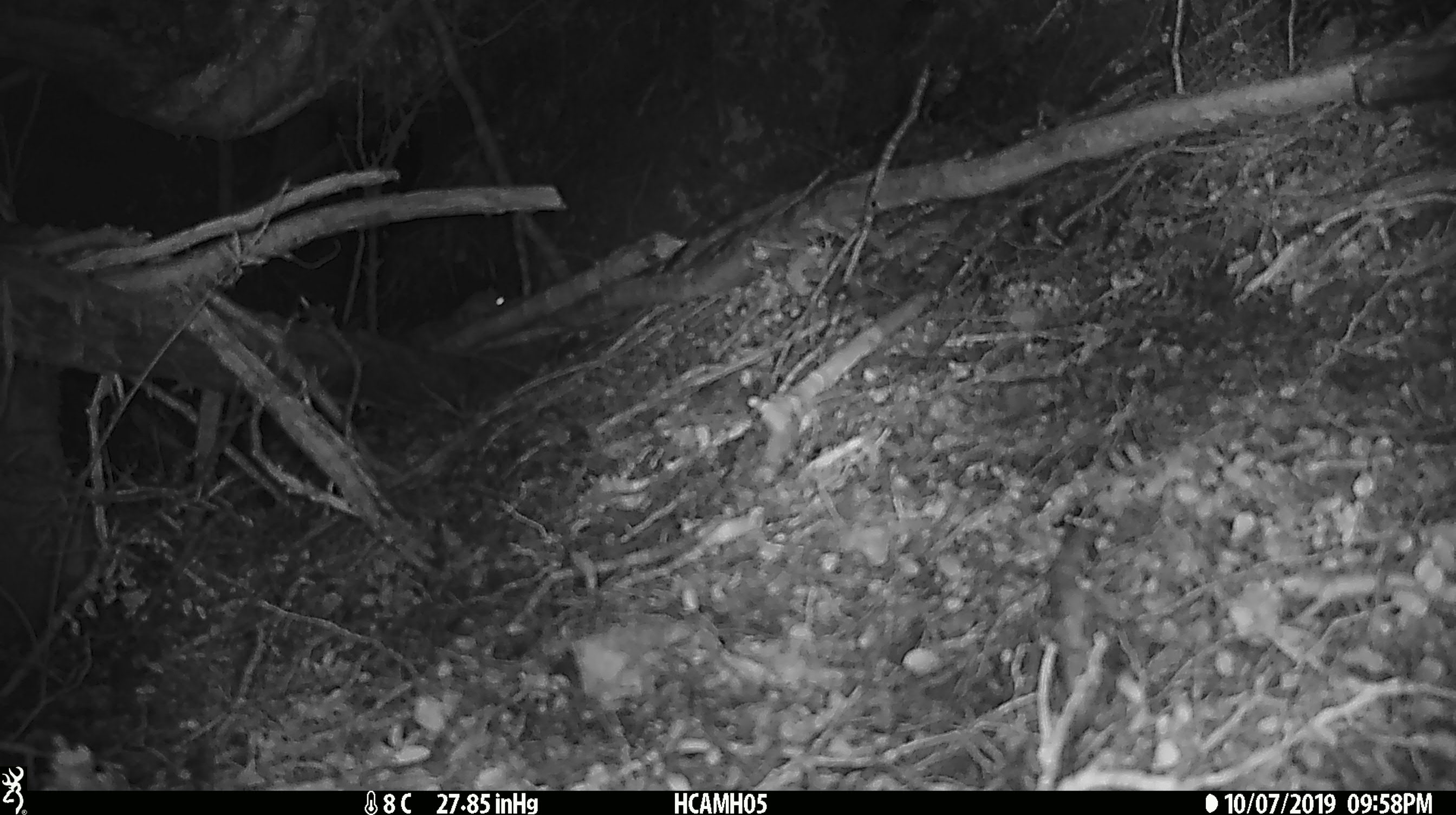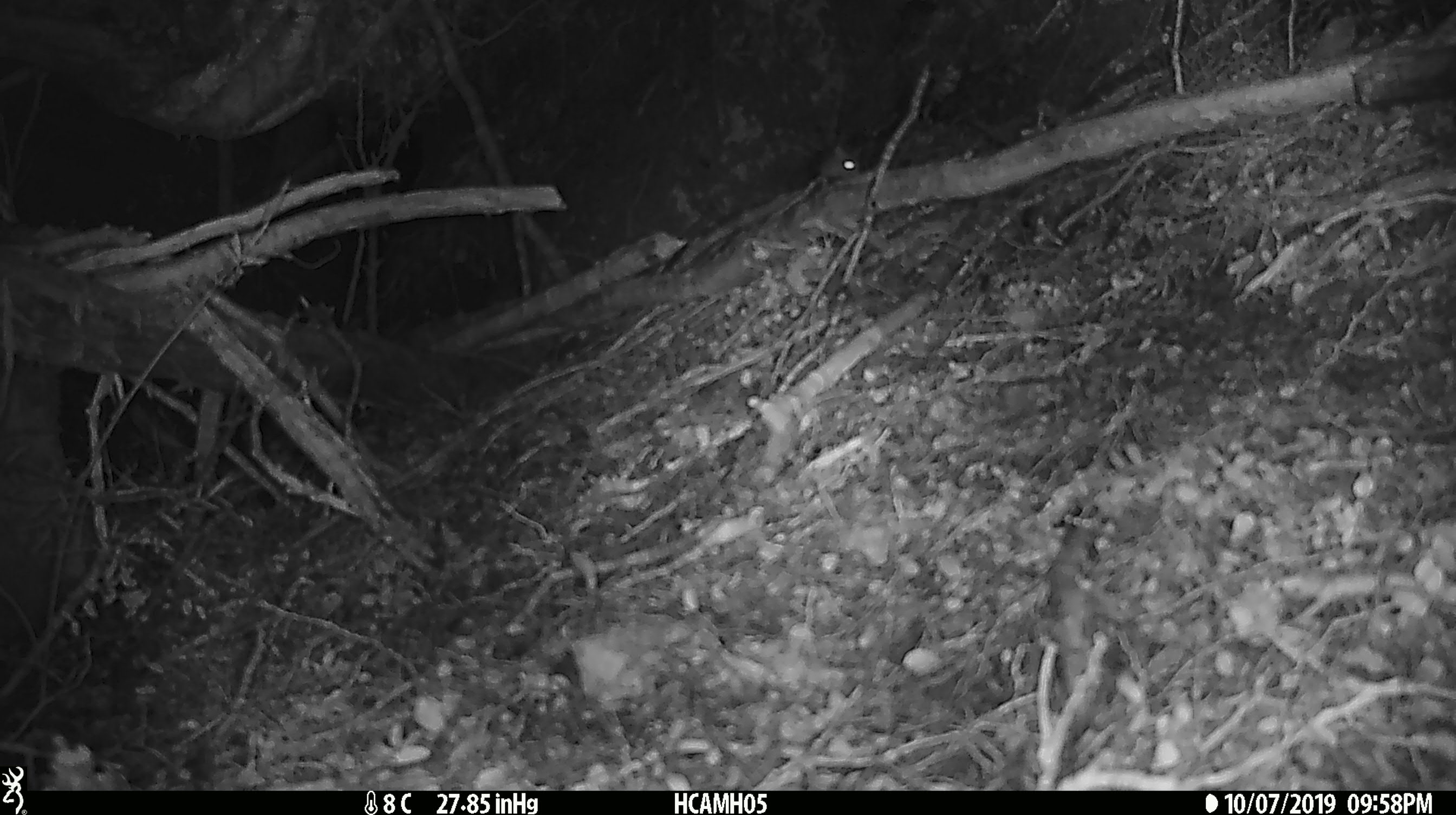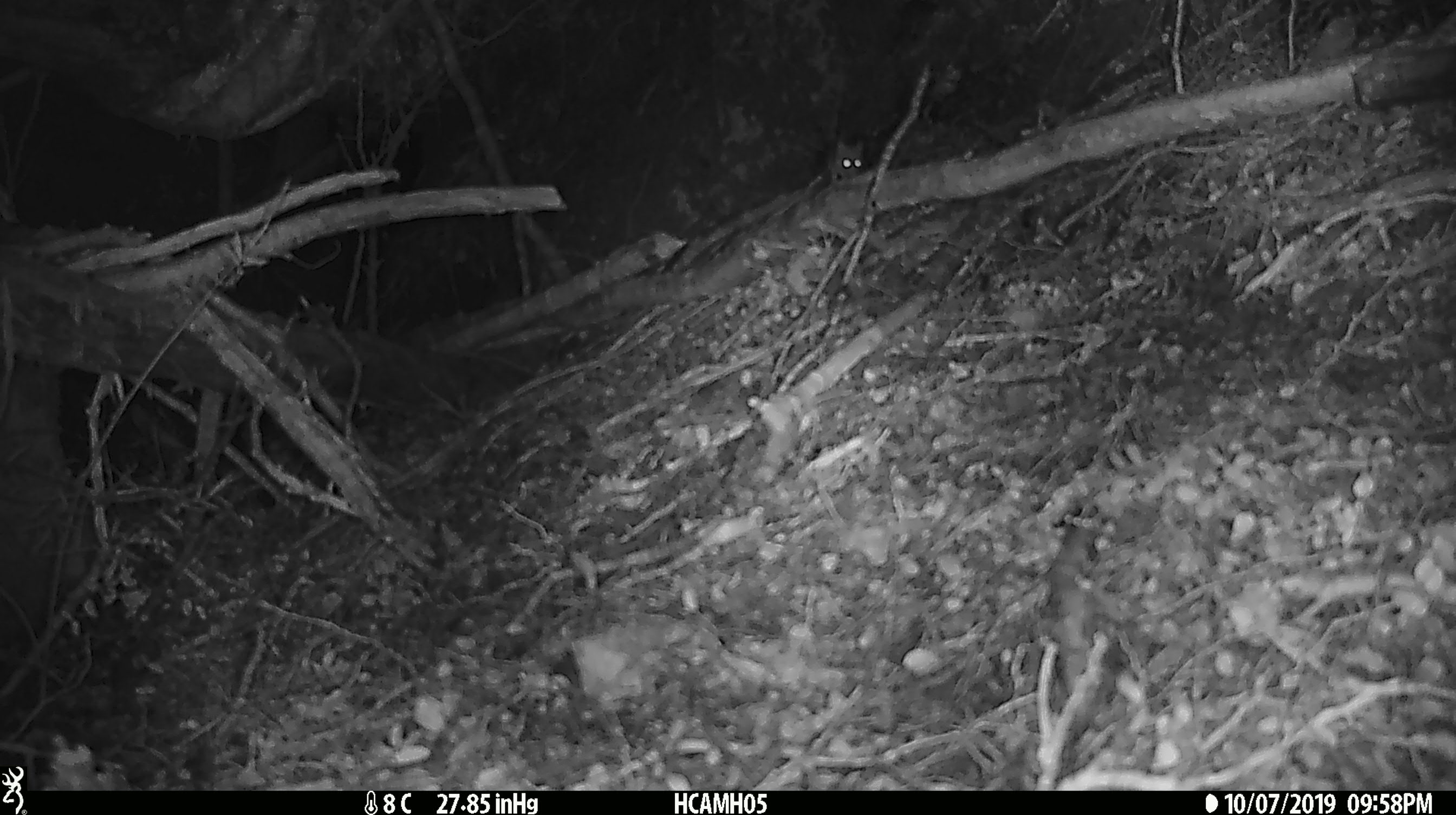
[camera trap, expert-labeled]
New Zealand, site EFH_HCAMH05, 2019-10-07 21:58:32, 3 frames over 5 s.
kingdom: Animalia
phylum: Chordata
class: Mammalia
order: Rodentia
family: Muridae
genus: Mus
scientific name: Mus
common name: mouse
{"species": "mouse (Mus)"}